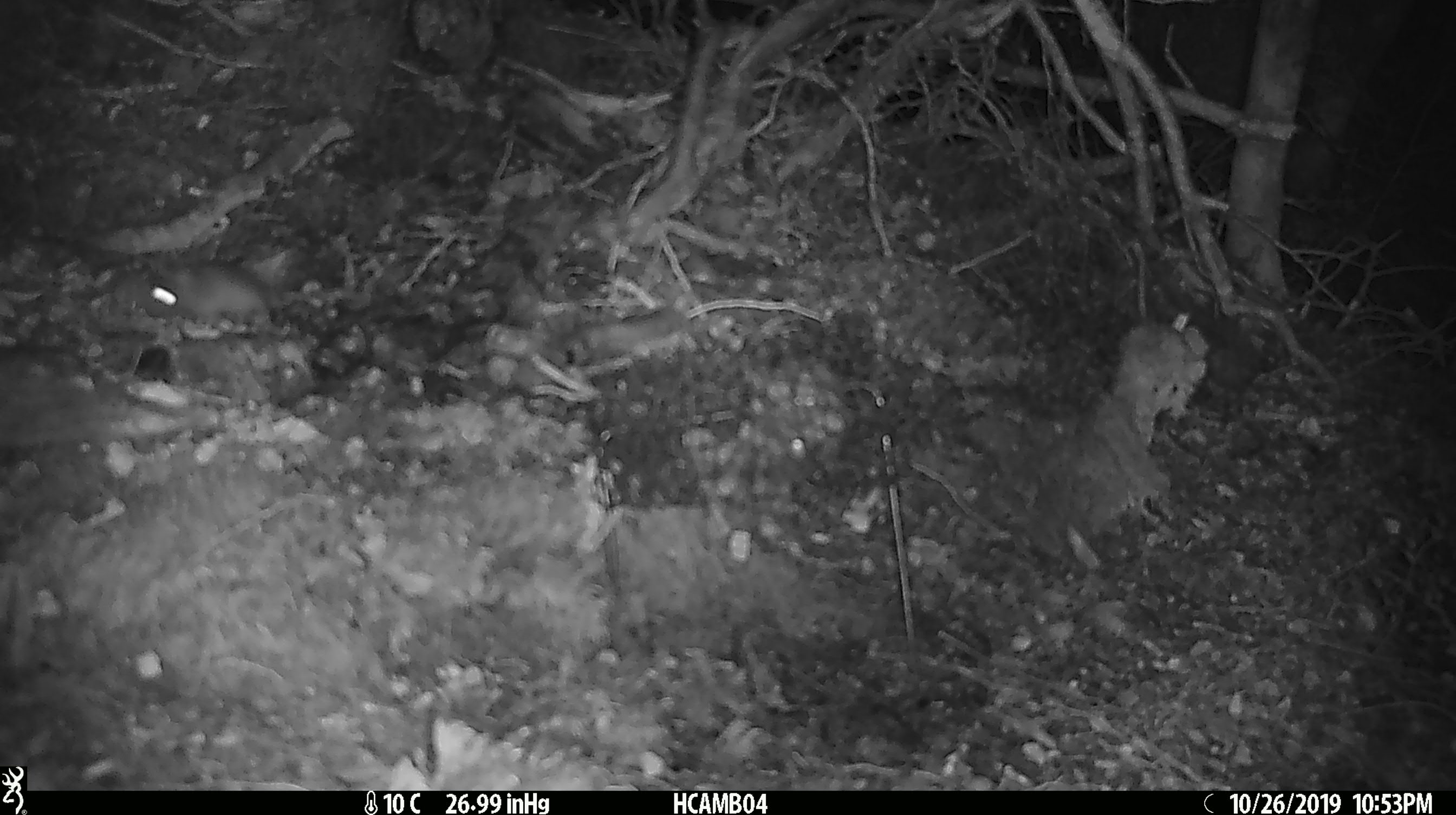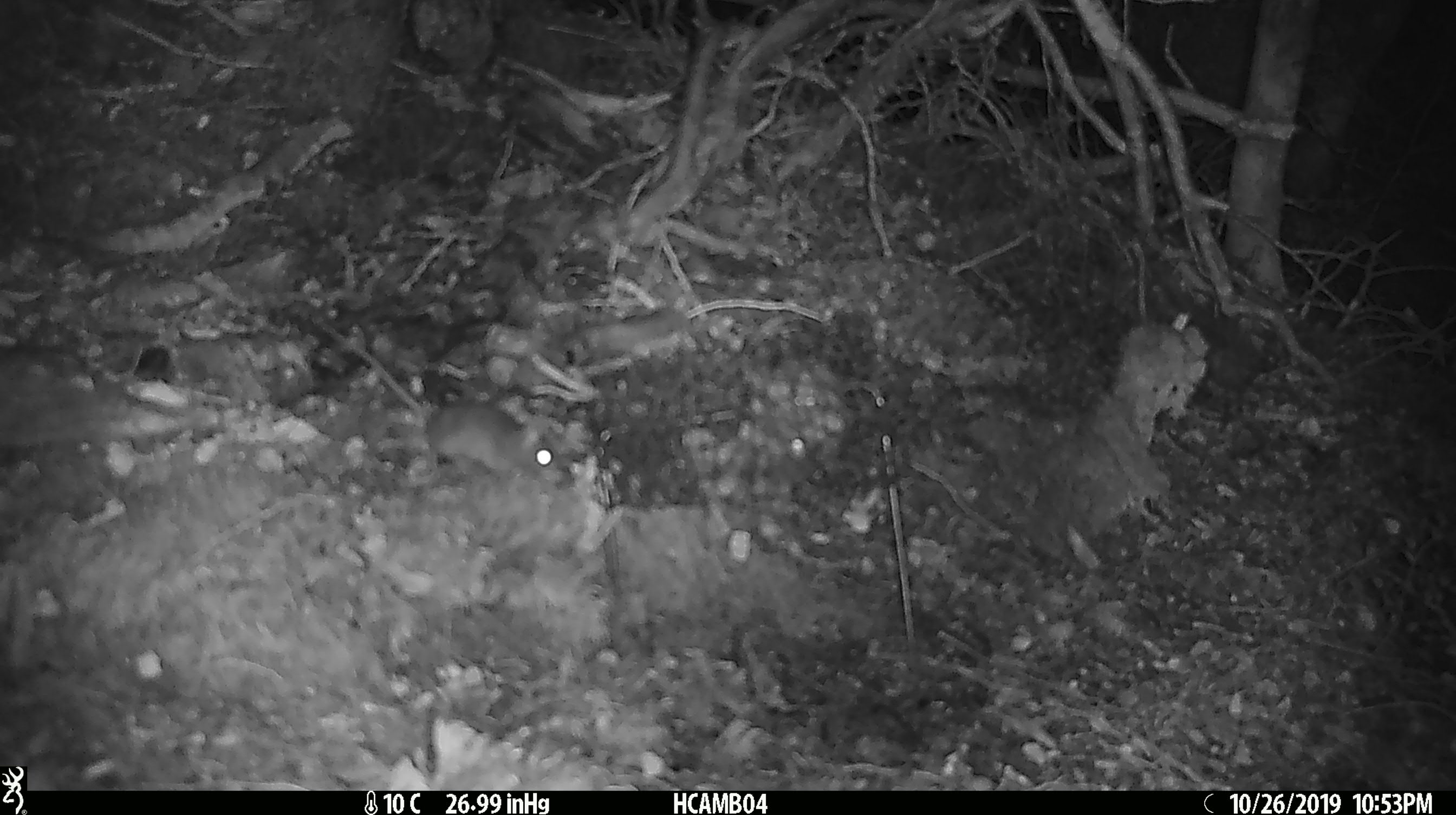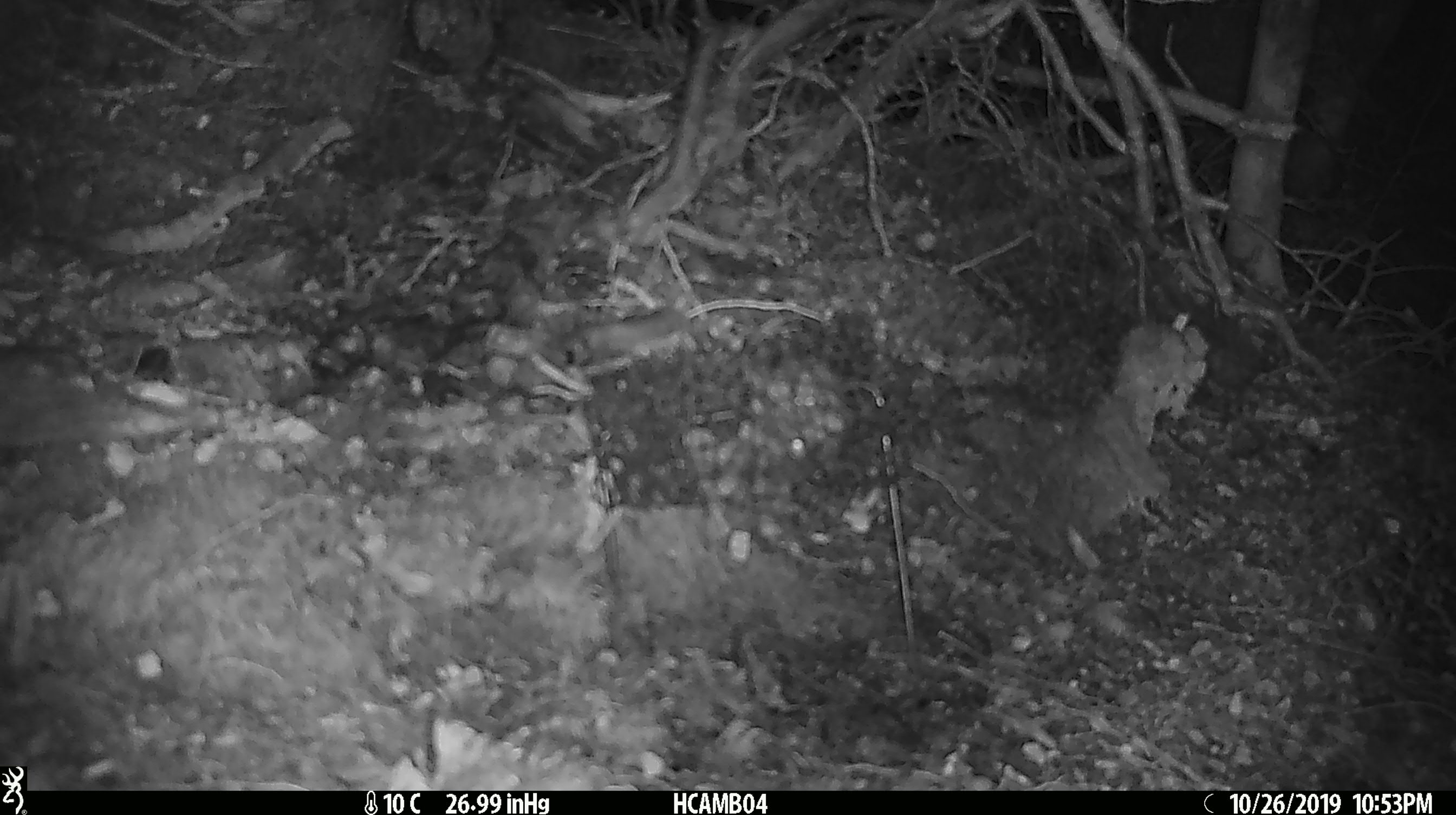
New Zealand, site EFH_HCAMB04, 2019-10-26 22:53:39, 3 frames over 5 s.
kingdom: Animalia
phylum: Chordata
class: Mammalia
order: Rodentia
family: Muridae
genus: Mus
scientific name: Mus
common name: mouse